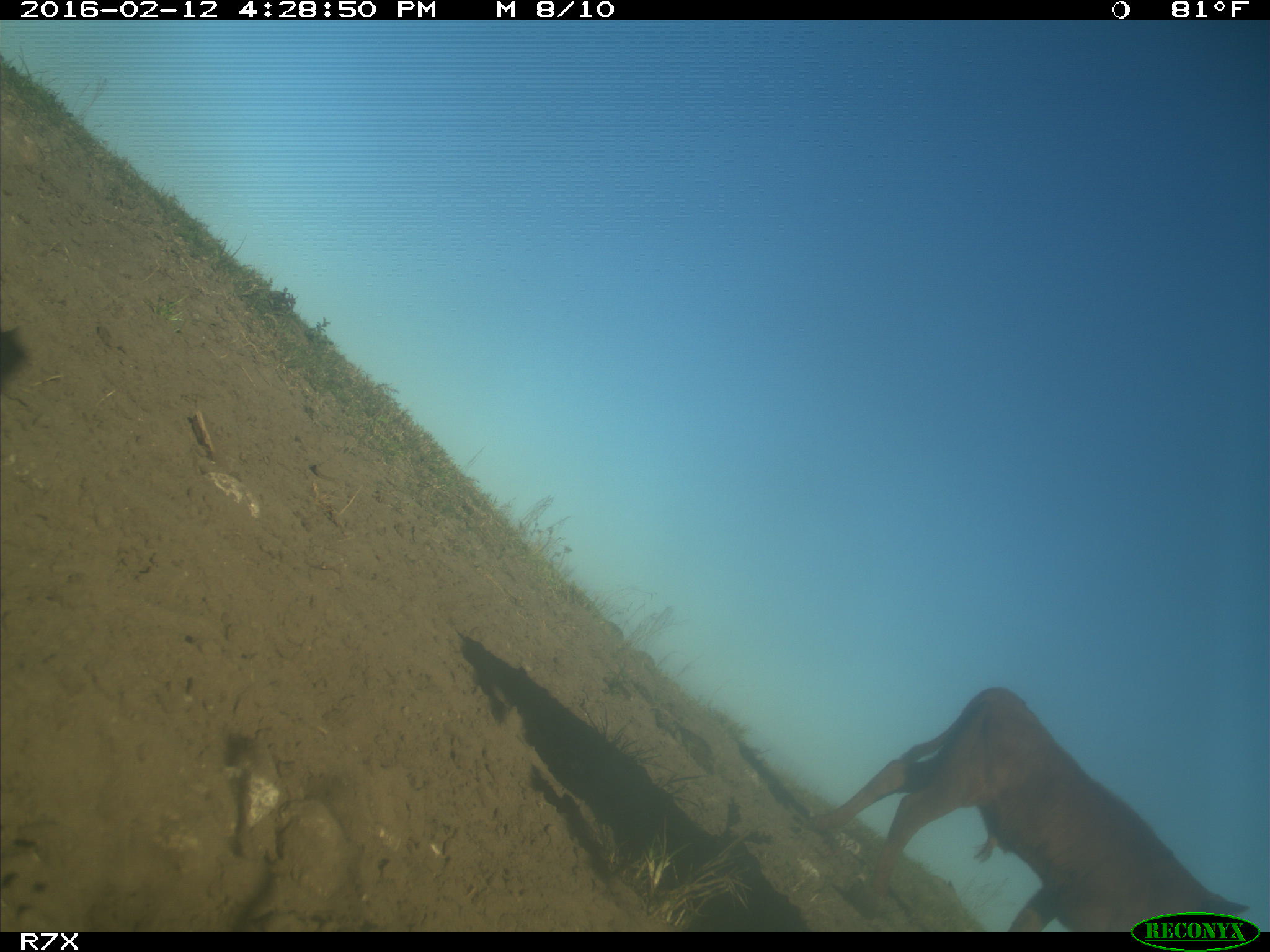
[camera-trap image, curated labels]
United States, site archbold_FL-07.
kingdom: Animalia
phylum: Chordata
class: Mammalia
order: Artiodactyla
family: Bovidae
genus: Bos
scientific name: Bos taurus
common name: domestic cow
Bos taurus (domestic cow).